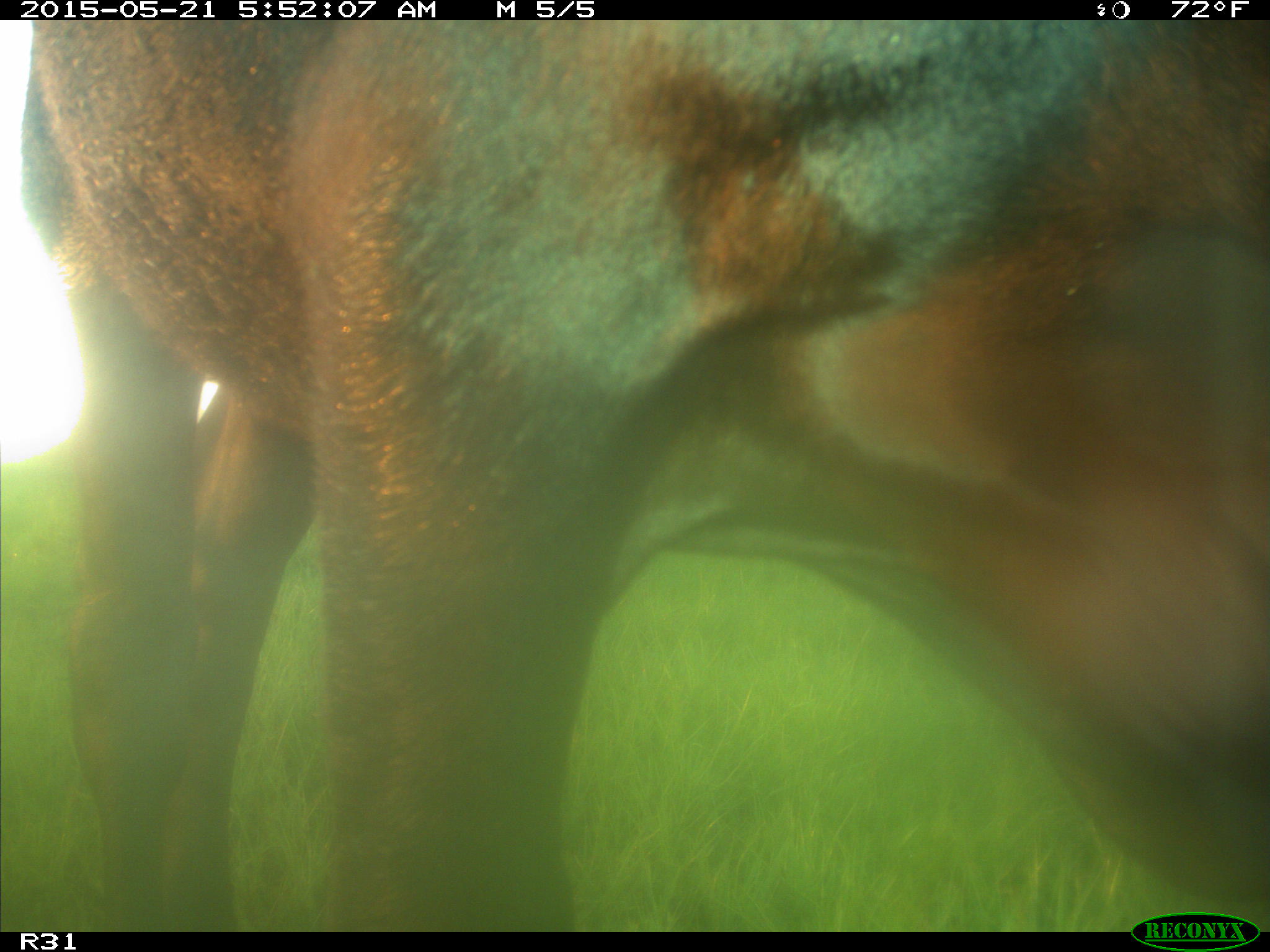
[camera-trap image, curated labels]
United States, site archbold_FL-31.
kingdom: Animalia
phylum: Chordata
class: Mammalia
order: Artiodactyla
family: Bovidae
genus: Bos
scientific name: Bos taurus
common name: domestic cow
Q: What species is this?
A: Bos taurus (domestic cow).